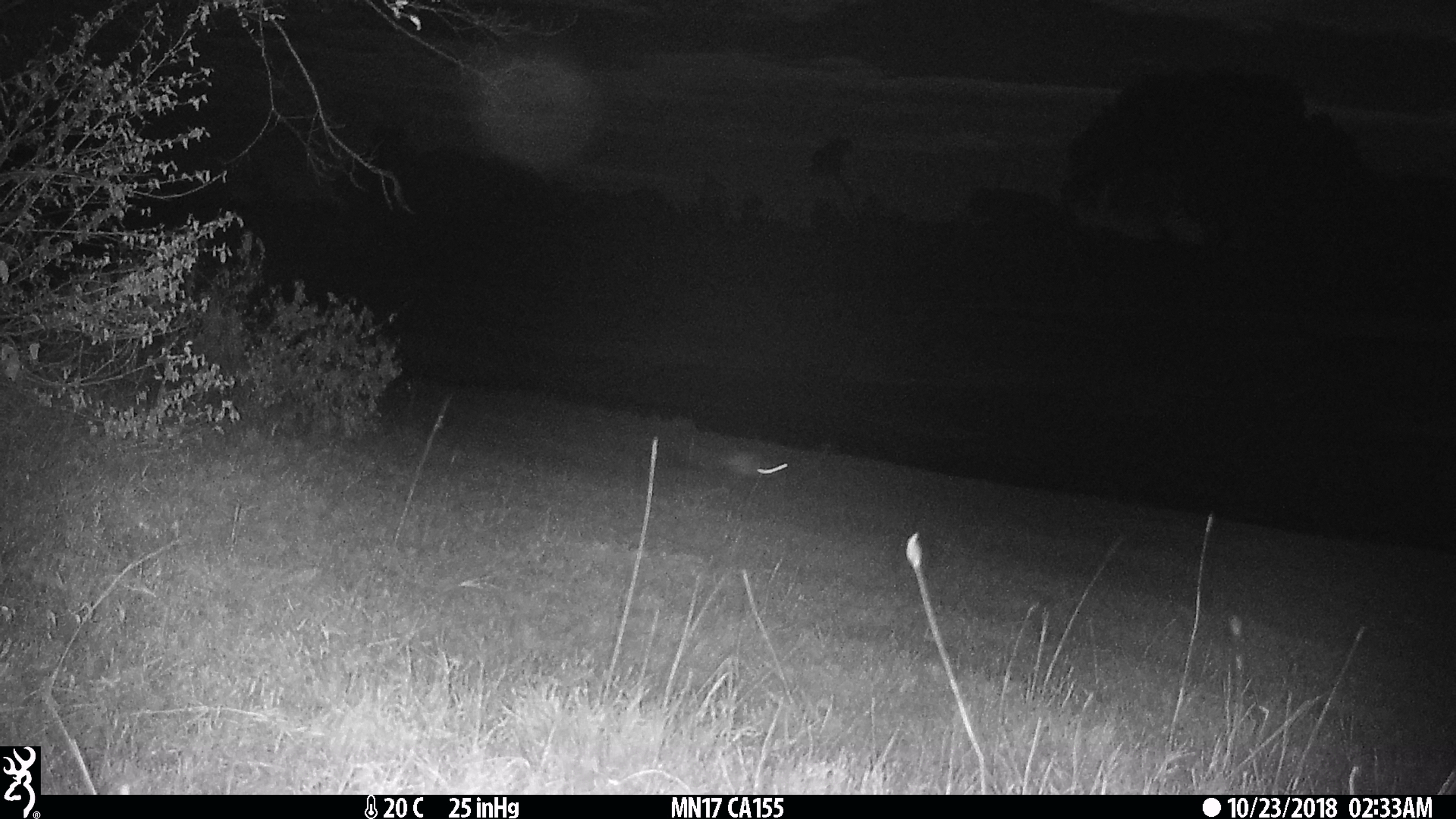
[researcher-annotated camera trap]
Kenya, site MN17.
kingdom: Animalia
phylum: Chordata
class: Mammalia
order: Rodentia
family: Pedetidae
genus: Pedetes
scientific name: Pedetes capensis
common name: springhare